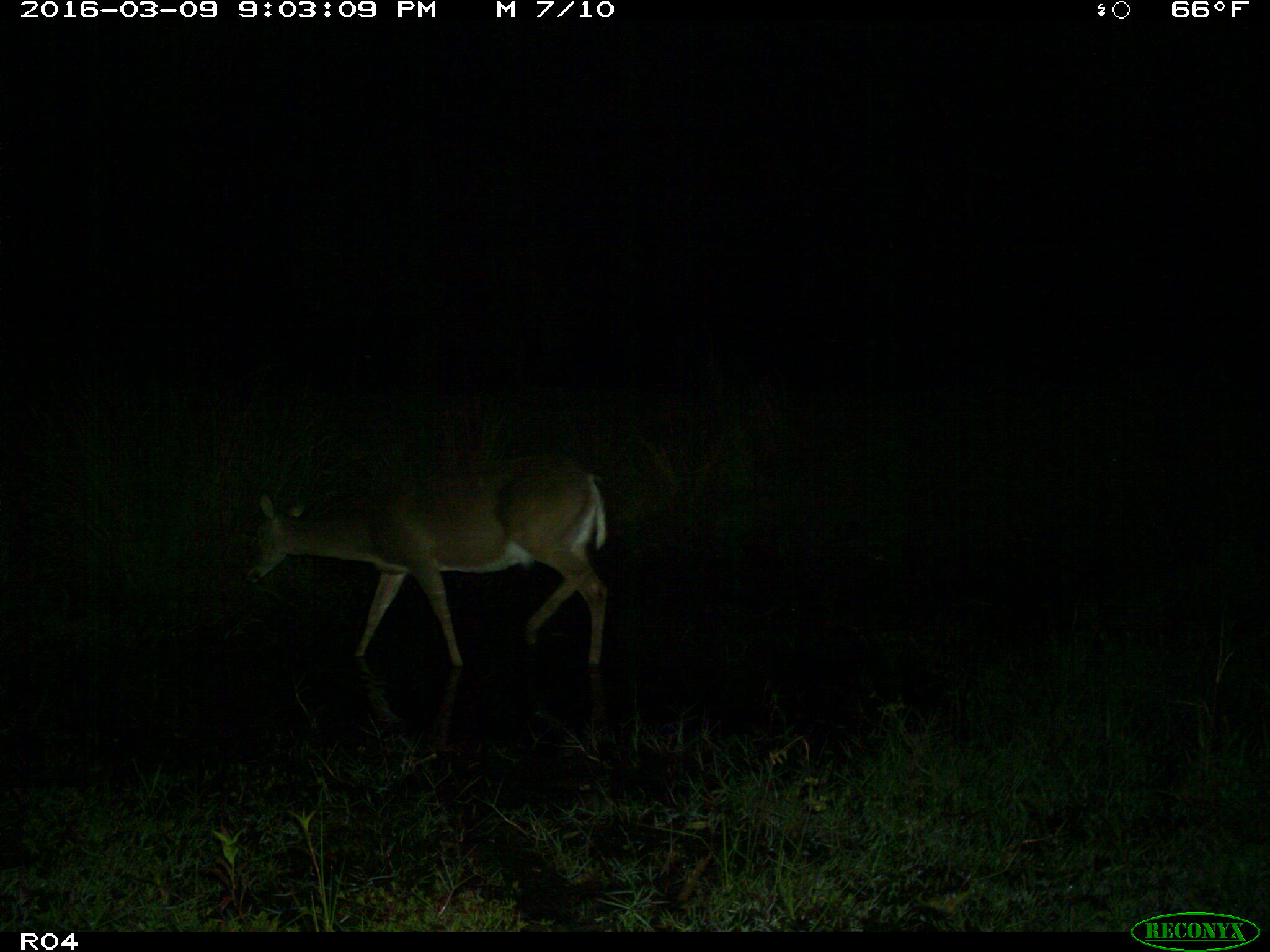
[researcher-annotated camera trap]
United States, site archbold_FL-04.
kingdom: Animalia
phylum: Chordata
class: Mammalia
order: Artiodactyla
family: Cervidae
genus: Odocoileus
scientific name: Odocoileus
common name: deer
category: unidentified deer